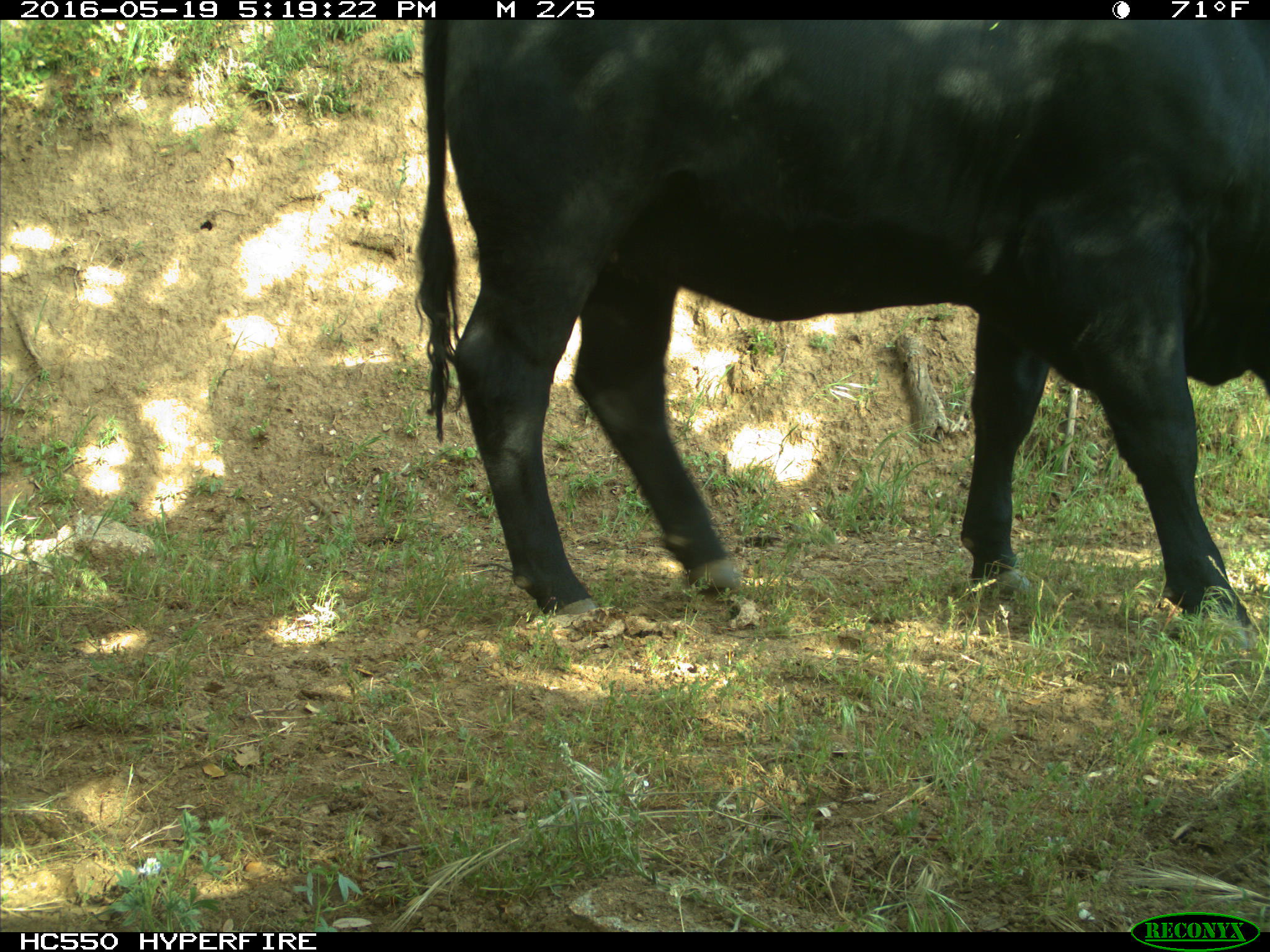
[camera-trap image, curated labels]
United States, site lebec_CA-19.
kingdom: Animalia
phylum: Chordata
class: Mammalia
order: Artiodactyla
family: Bovidae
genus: Bos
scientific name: Bos taurus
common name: domestic cow